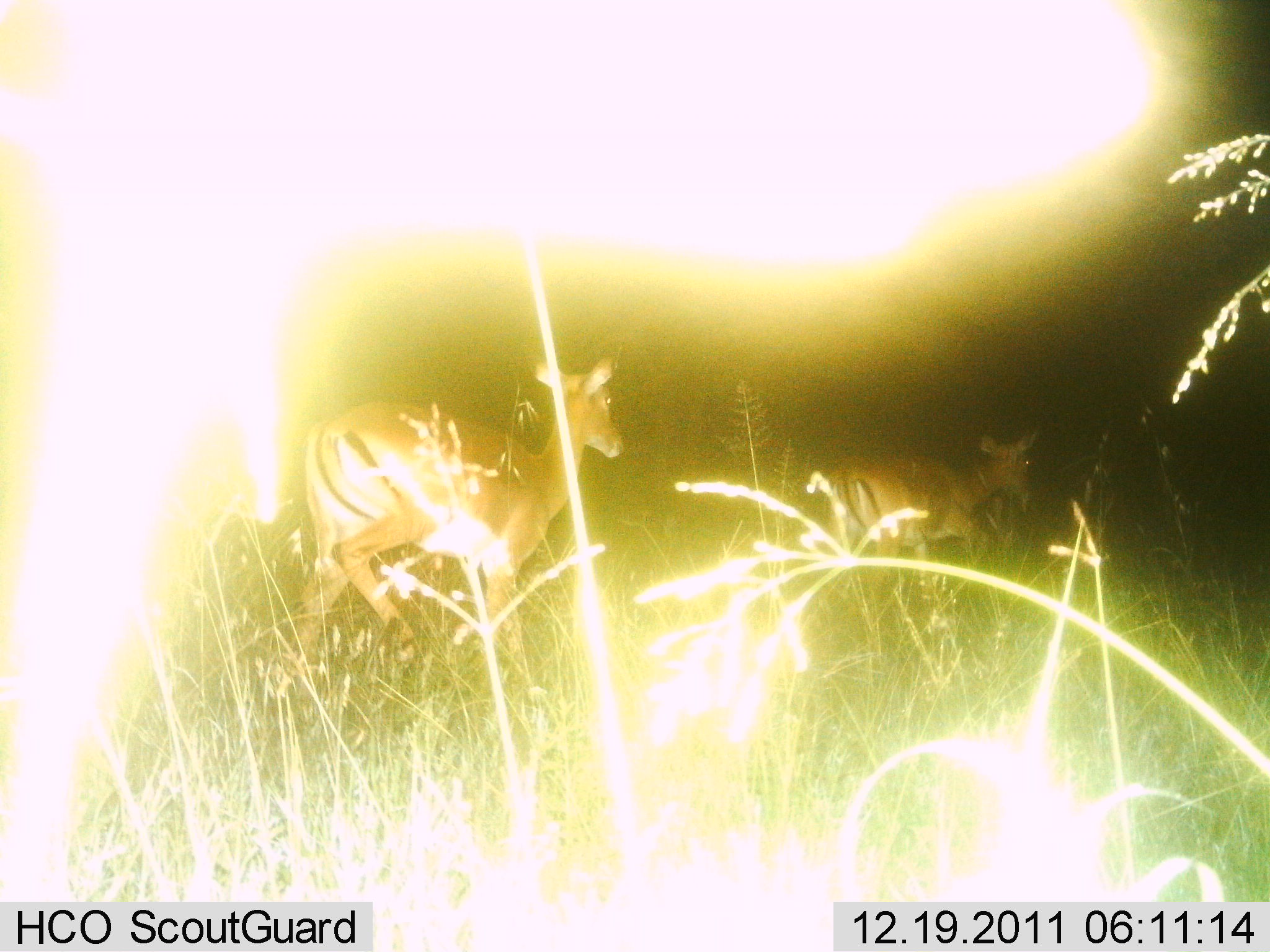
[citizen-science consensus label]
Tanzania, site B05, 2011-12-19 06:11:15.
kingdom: Animalia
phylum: Chordata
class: Mammalia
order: Artiodactyla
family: Bovidae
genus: Nanger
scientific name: Nanger granti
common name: grant's gazelle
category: gazellegrants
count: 2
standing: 20%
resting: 0%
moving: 80%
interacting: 0%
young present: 10%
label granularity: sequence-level